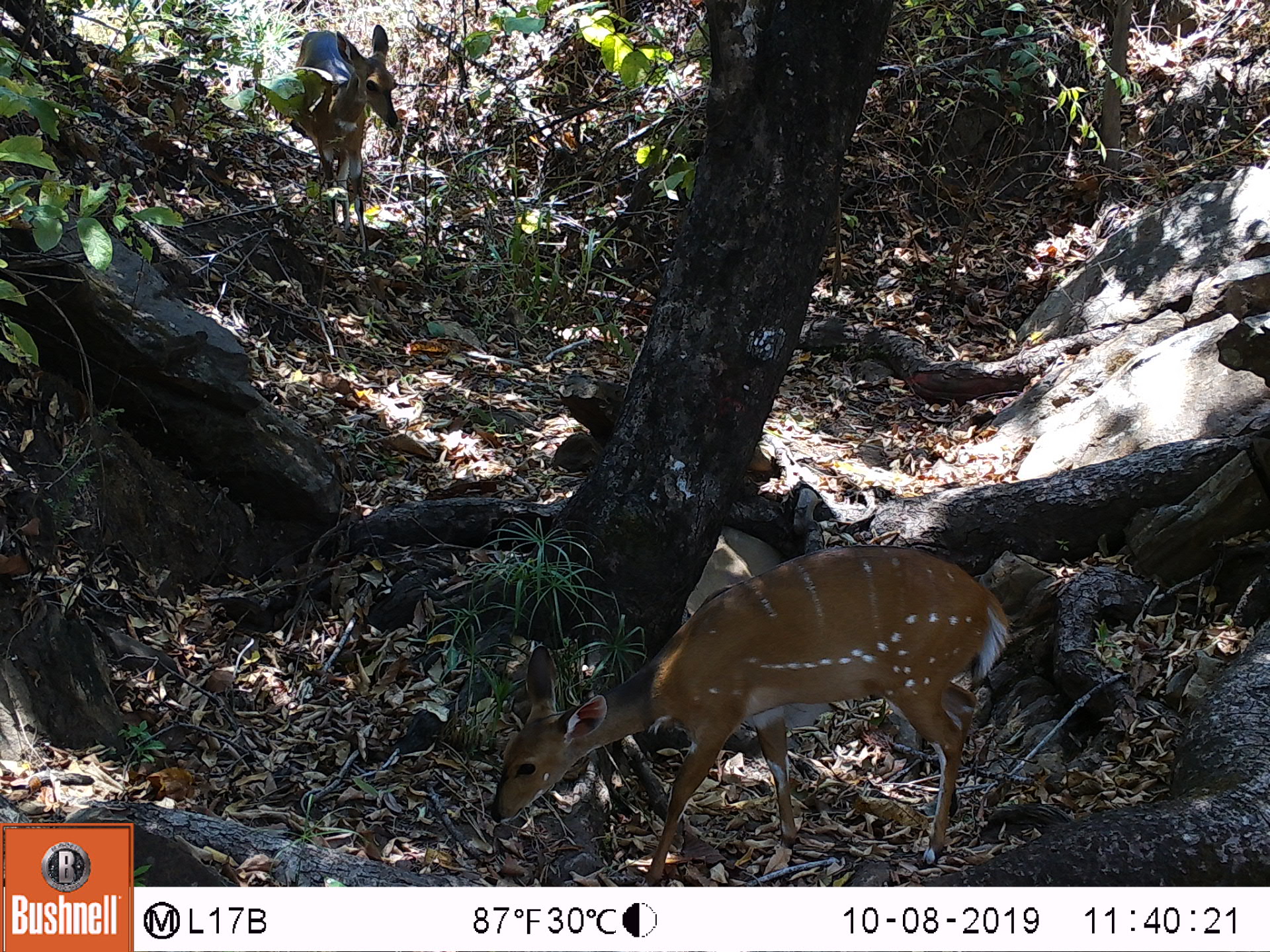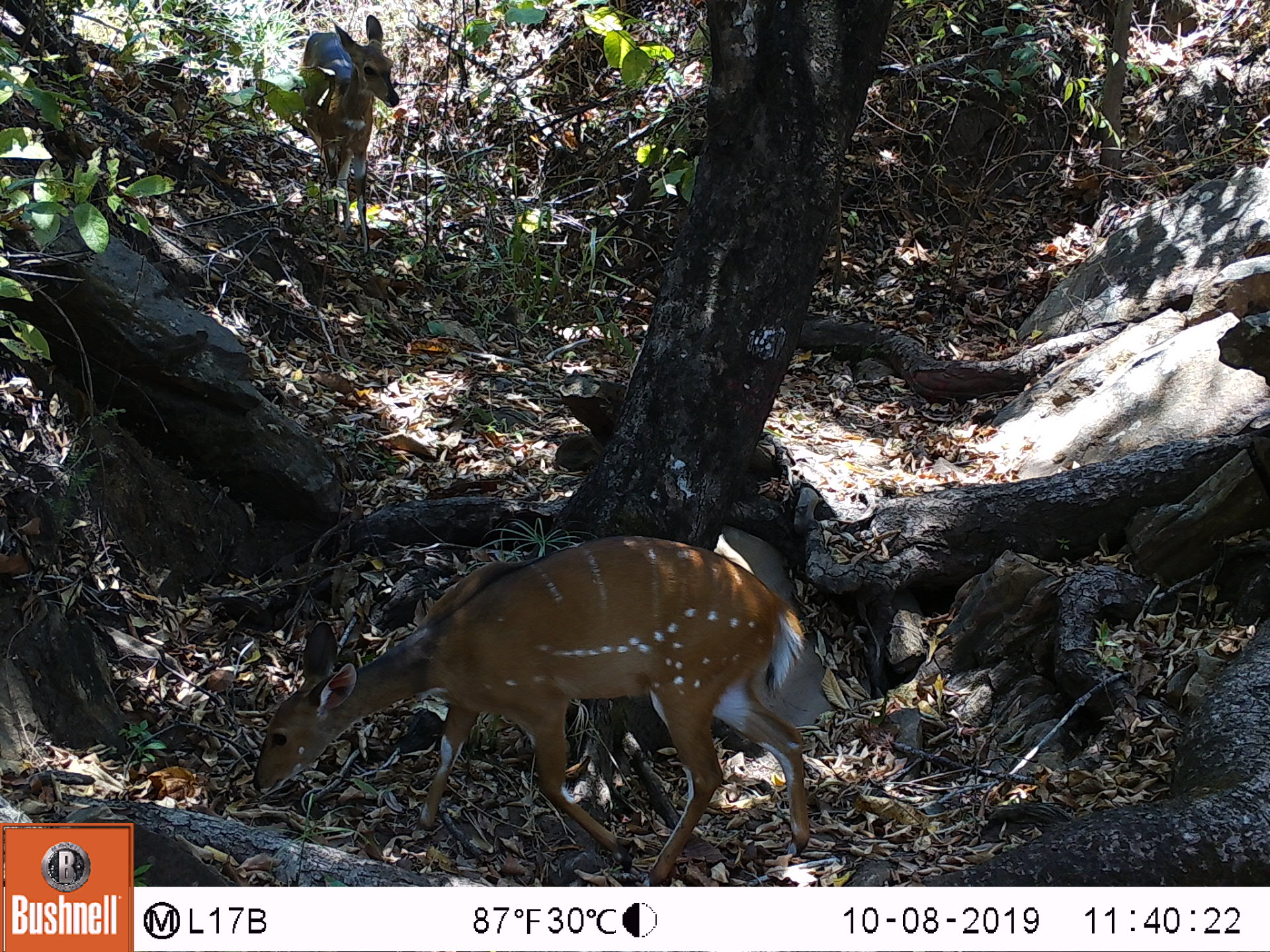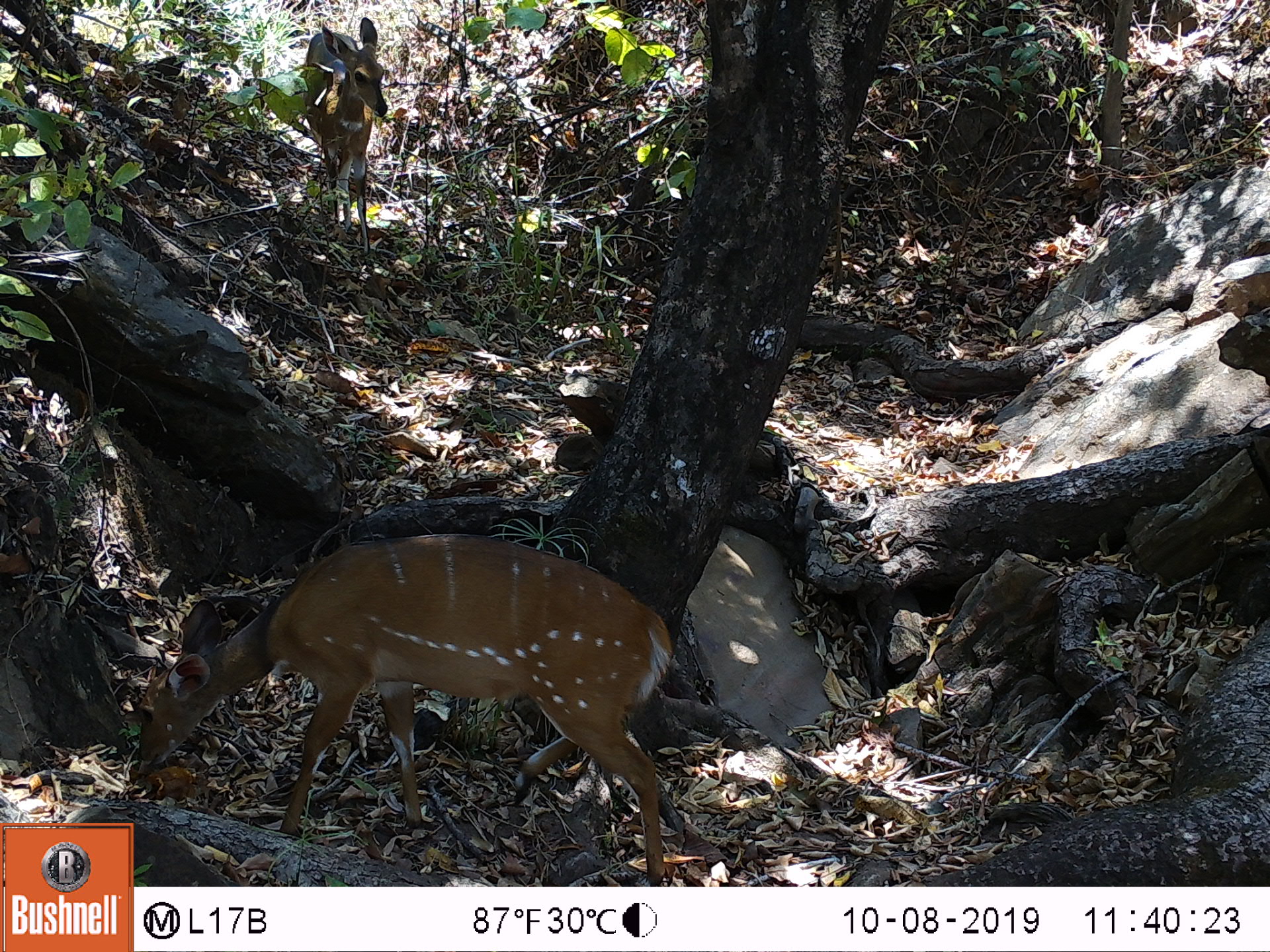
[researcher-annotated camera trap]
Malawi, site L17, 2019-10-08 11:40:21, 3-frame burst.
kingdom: Animalia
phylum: Chordata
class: Mammalia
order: Artiodactyla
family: Bovidae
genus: Tragelaphus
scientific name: Tragelaphus sylvaticus sylvaticus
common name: cape bushbuck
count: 2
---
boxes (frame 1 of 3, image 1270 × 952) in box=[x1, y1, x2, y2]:
cape bushbuck: box=[484, 543, 1013, 877]; box=[287, 24, 398, 247]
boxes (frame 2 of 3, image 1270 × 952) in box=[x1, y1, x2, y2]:
cape bushbuck: box=[251, 535, 818, 875]; box=[295, 17, 401, 246]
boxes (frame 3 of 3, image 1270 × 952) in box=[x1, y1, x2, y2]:
cape bushbuck: box=[136, 530, 674, 865]; box=[298, 17, 388, 259]